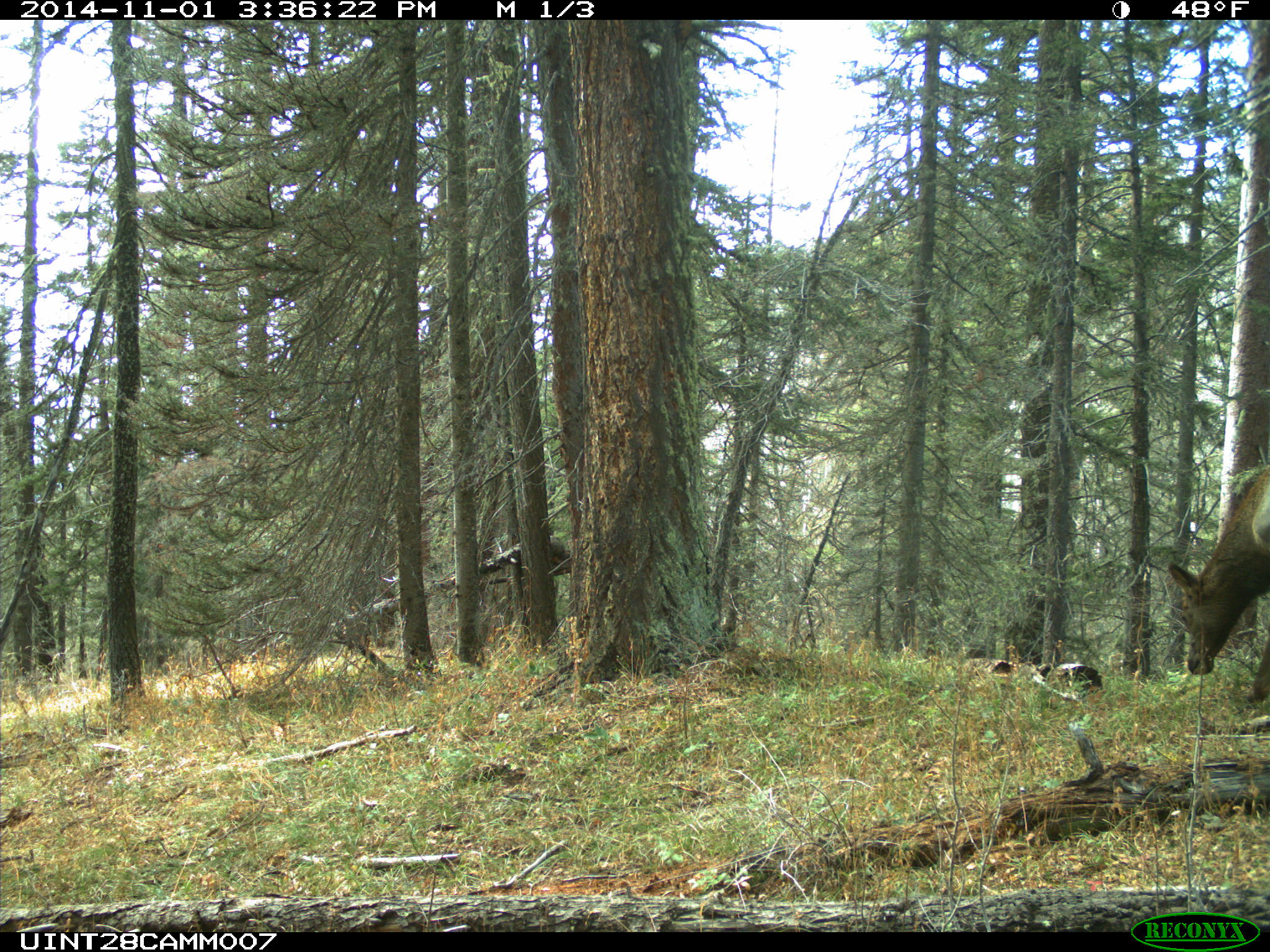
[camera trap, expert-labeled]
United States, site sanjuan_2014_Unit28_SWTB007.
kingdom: Animalia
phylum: Chordata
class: Mammalia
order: Artiodactyla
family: Cervidae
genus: Cervus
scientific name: Cervus elaphus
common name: red deer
Cervus elaphus (red deer).